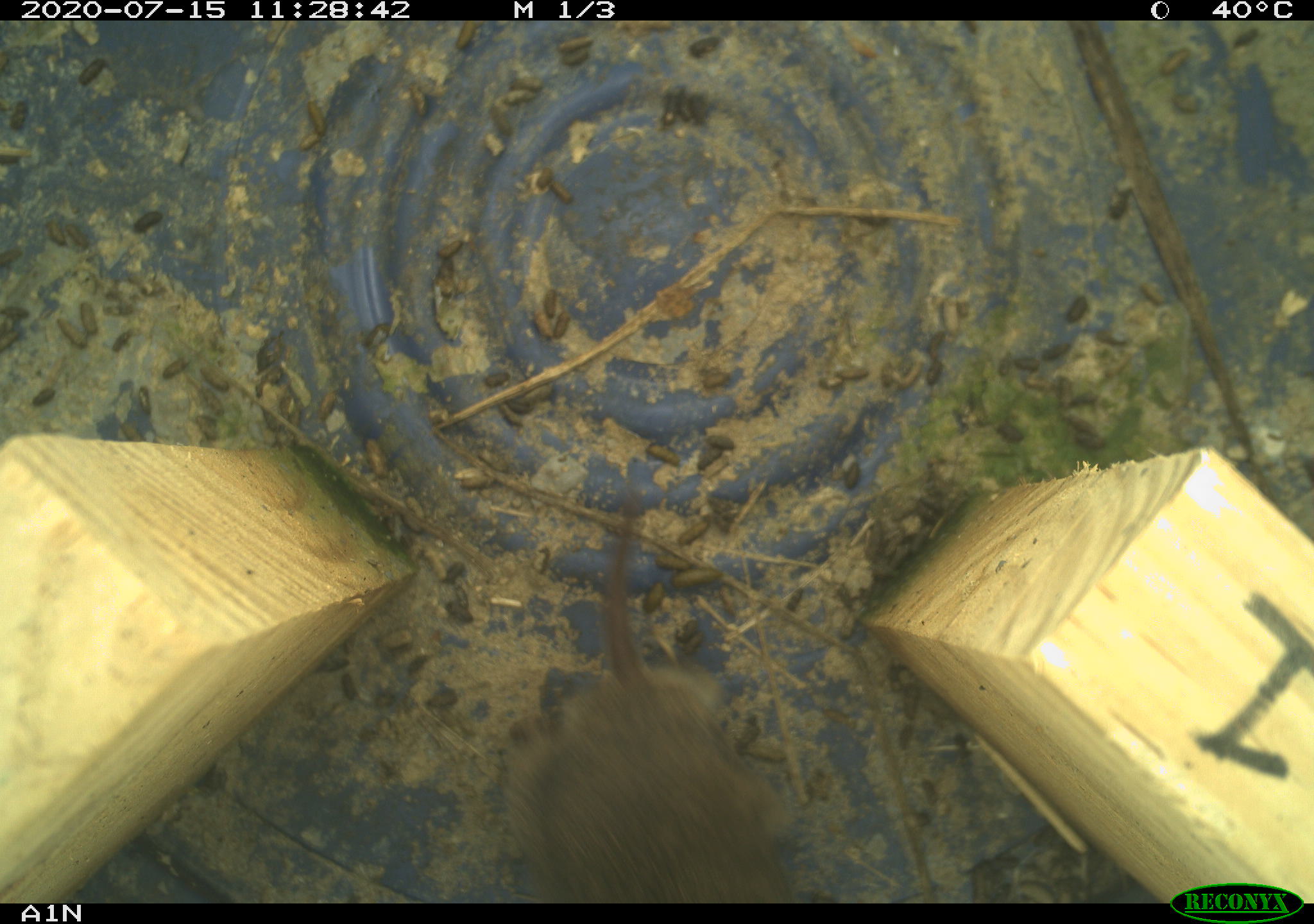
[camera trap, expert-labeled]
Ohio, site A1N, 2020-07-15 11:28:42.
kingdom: Animalia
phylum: Chordata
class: Mammalia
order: Rodentia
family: Cricetidae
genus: Microtus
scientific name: Microtus pennsylvanicus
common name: meadow vole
Meadow vole (Microtus pennsylvanicus).